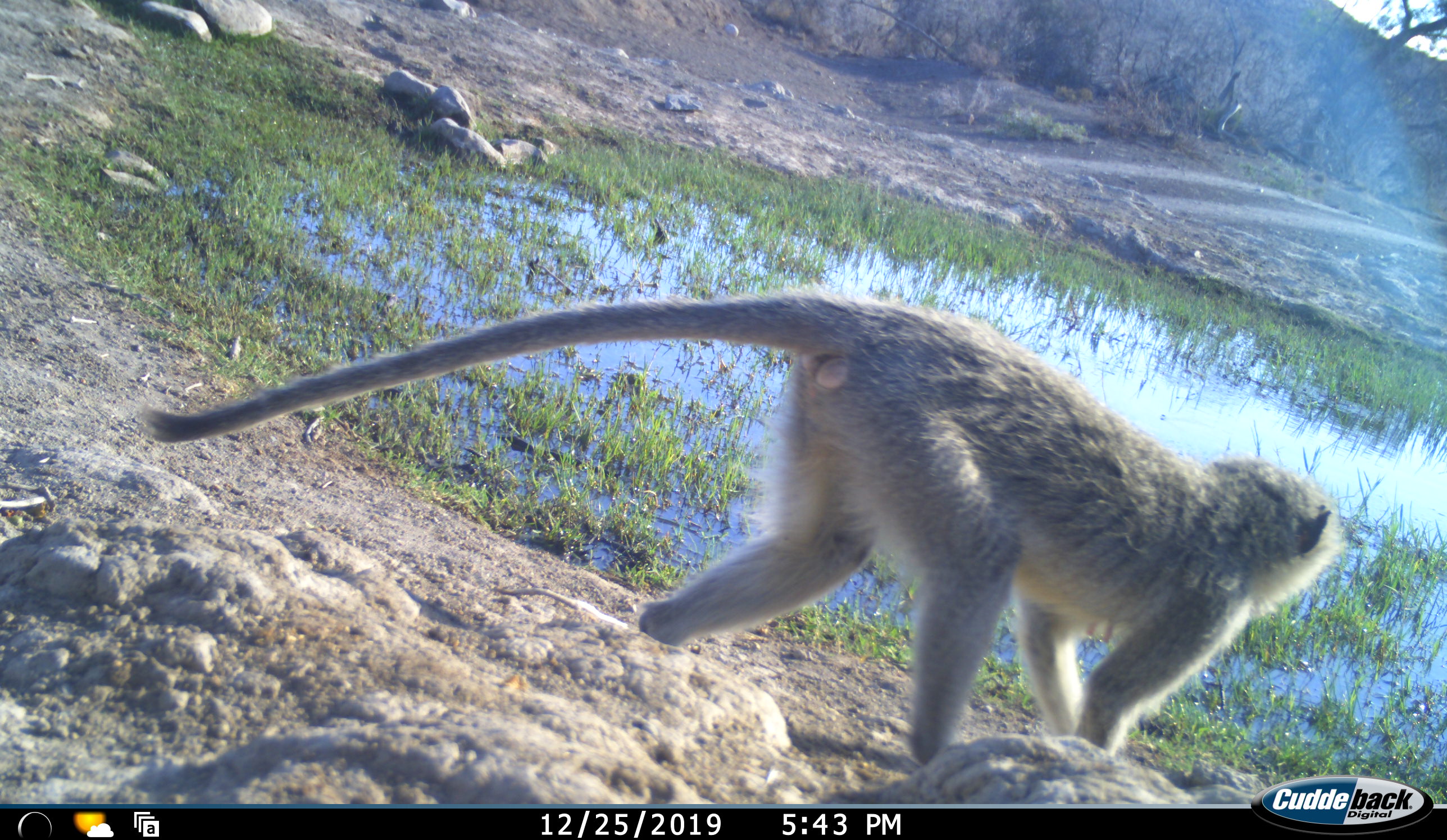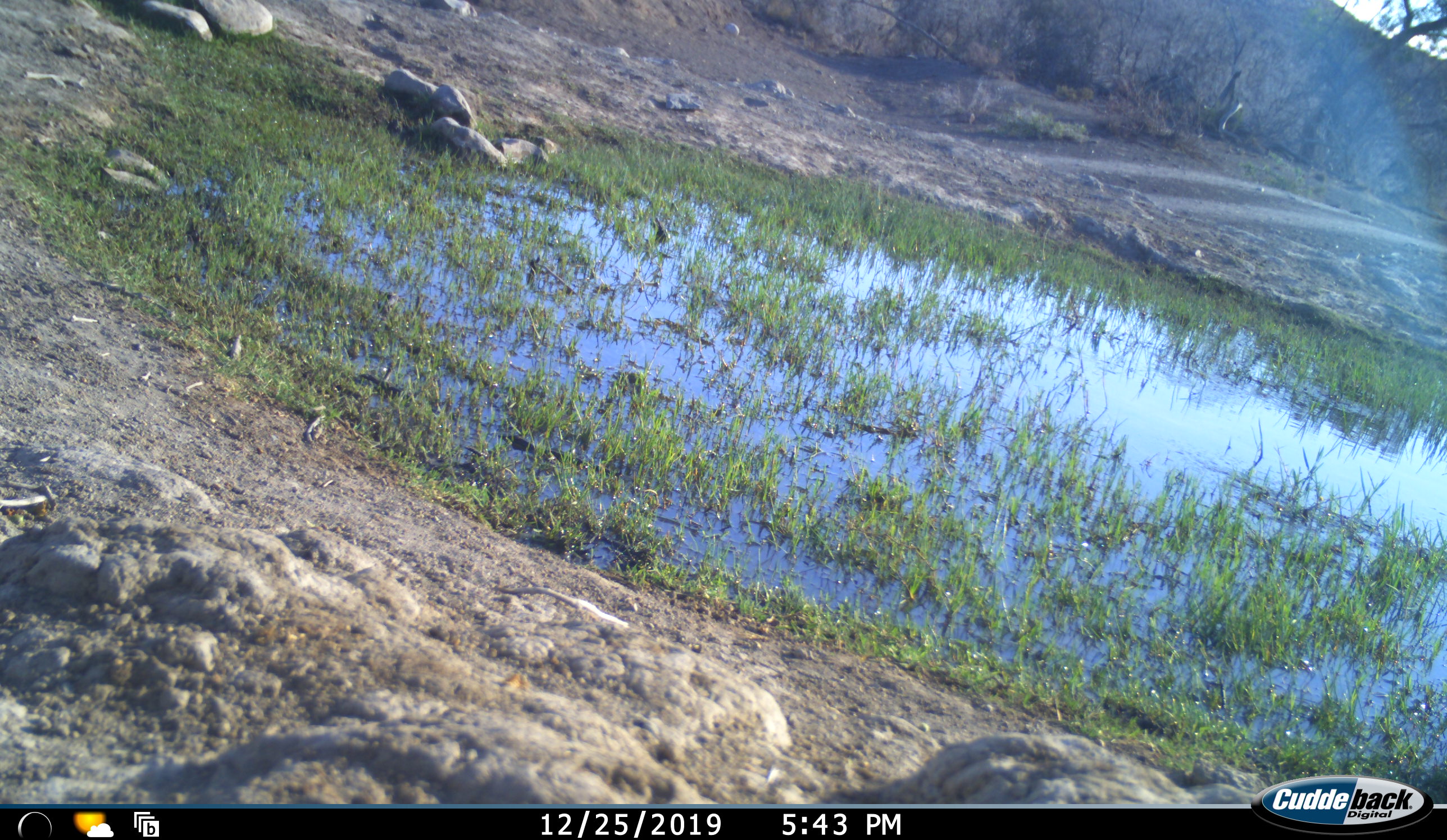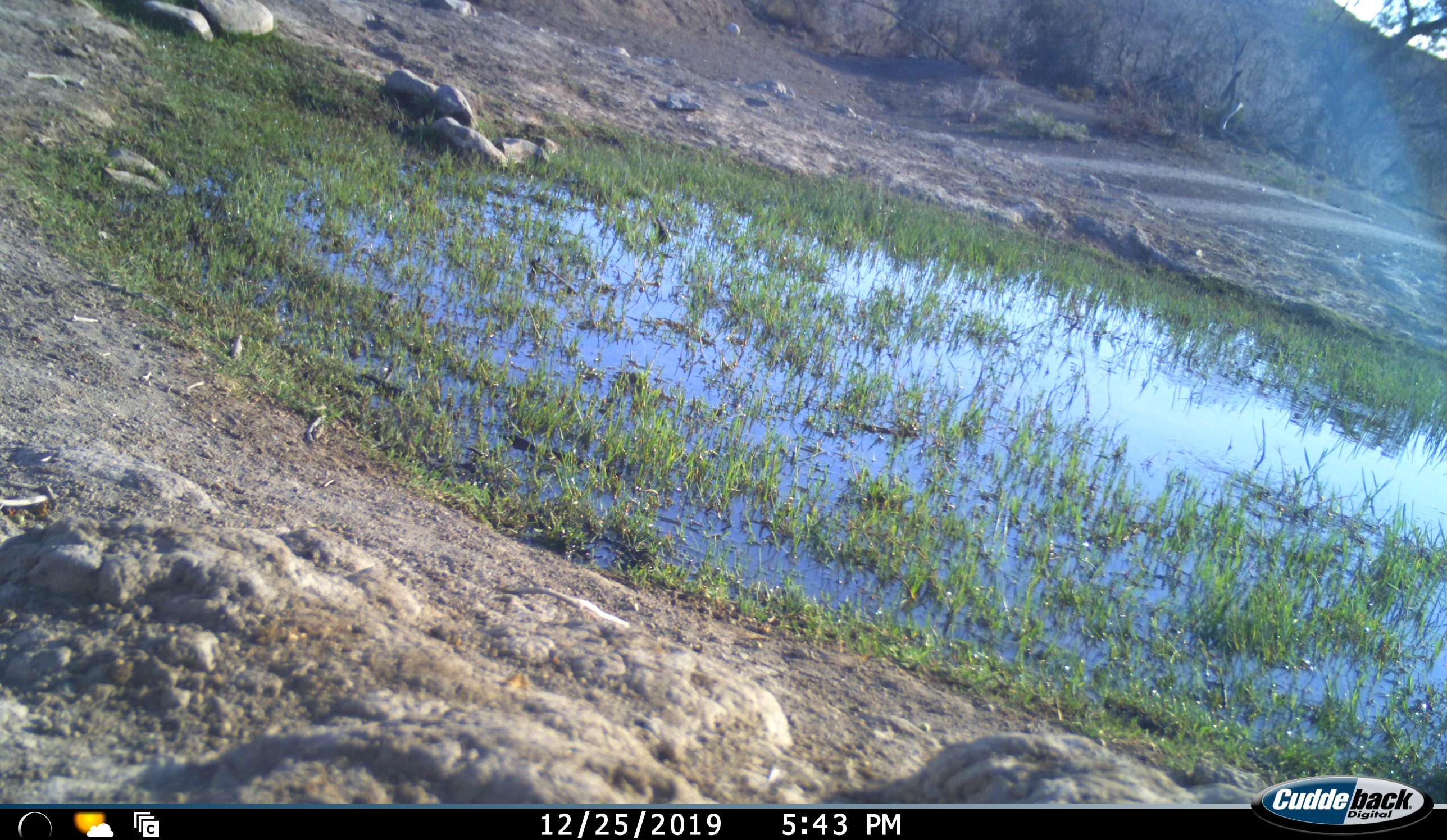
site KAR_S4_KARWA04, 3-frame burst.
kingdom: Animalia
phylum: Chordata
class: Mammalia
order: Primates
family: Cercopithecidae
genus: Chlorocebus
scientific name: Chlorocebus pygerythrus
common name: vervet monkey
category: monkeyvervet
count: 1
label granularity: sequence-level